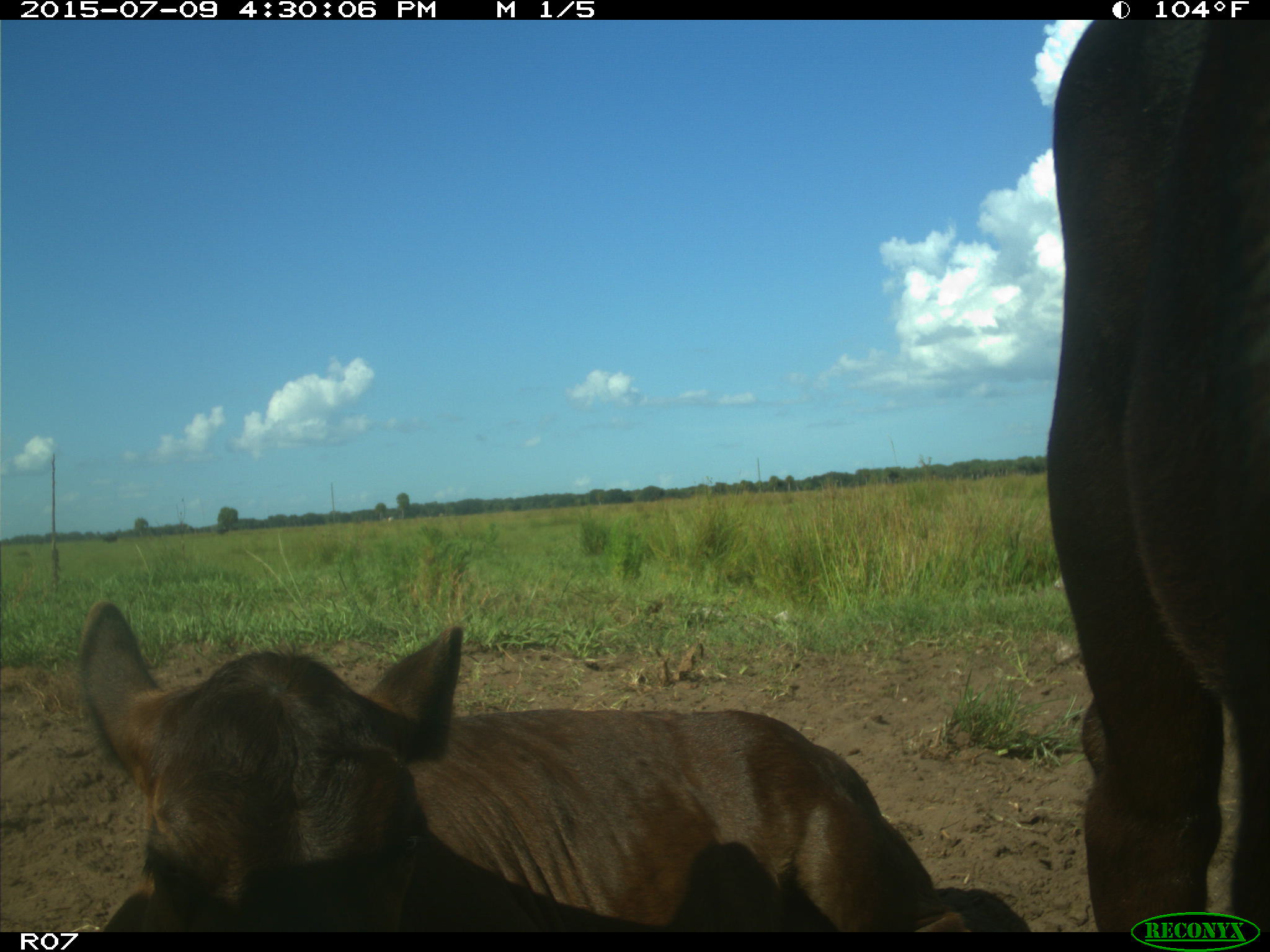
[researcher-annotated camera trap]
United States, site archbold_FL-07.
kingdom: Animalia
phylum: Chordata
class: Mammalia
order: Artiodactyla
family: Bovidae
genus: Bos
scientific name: Bos taurus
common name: domestic cow